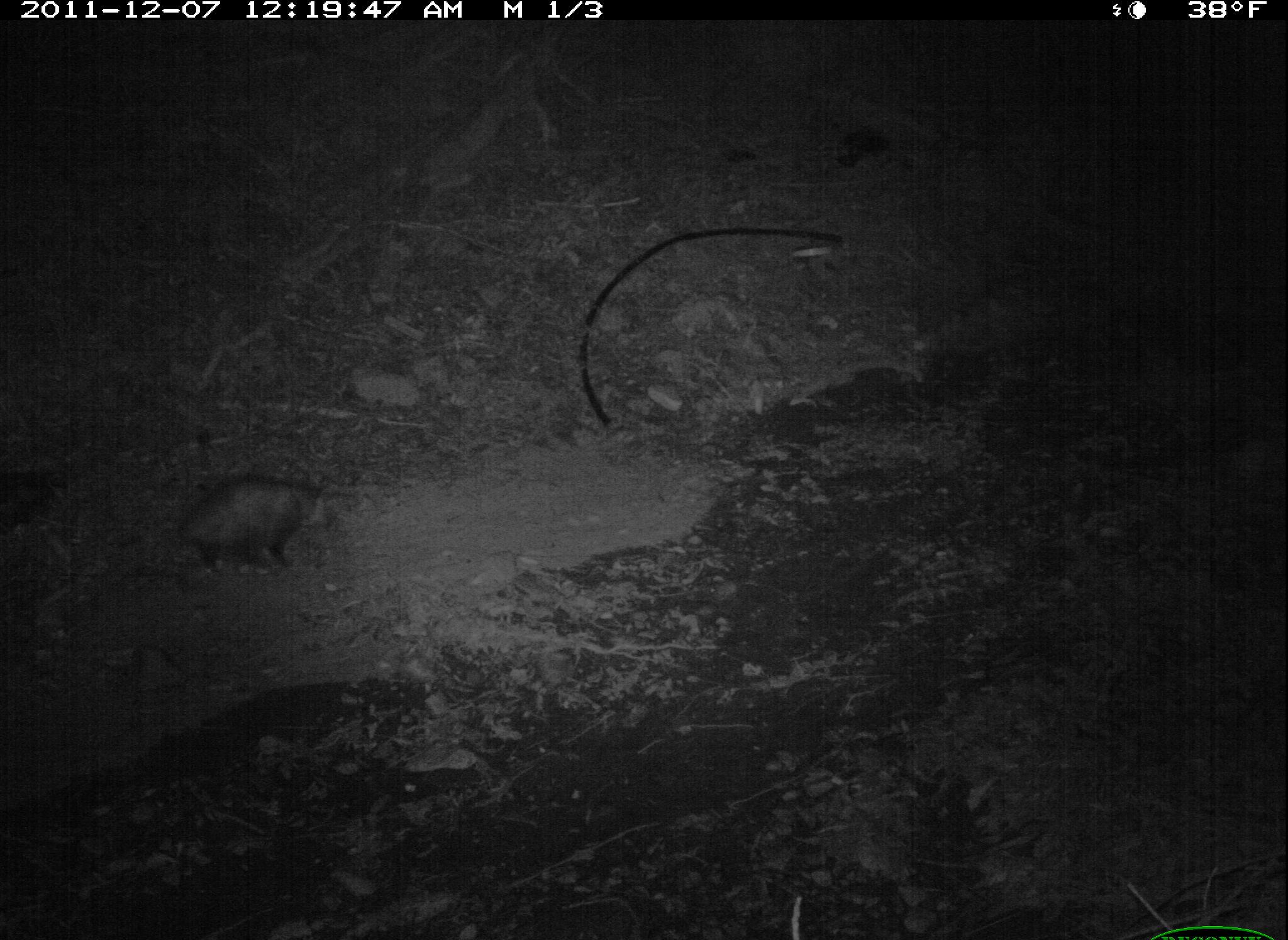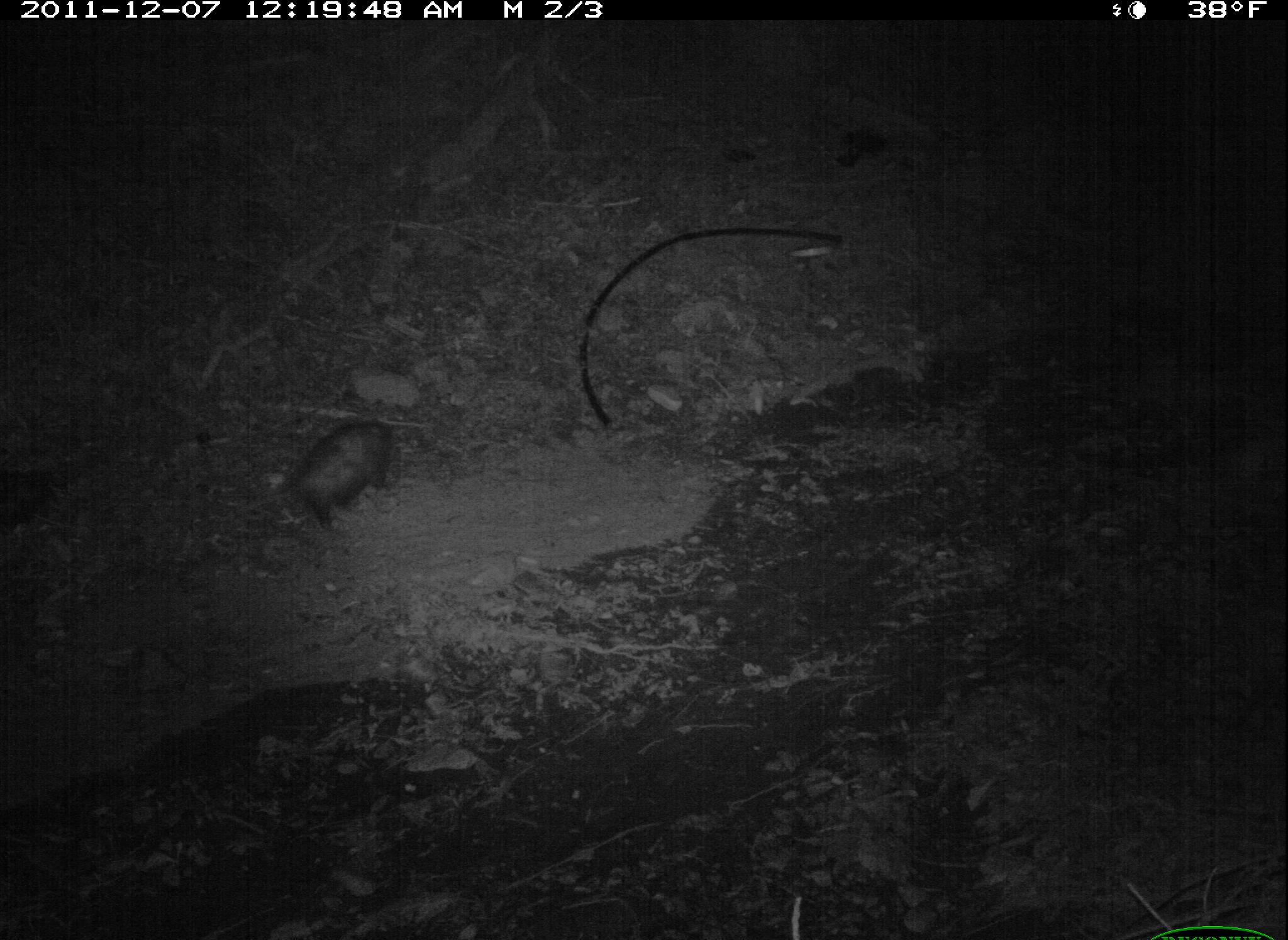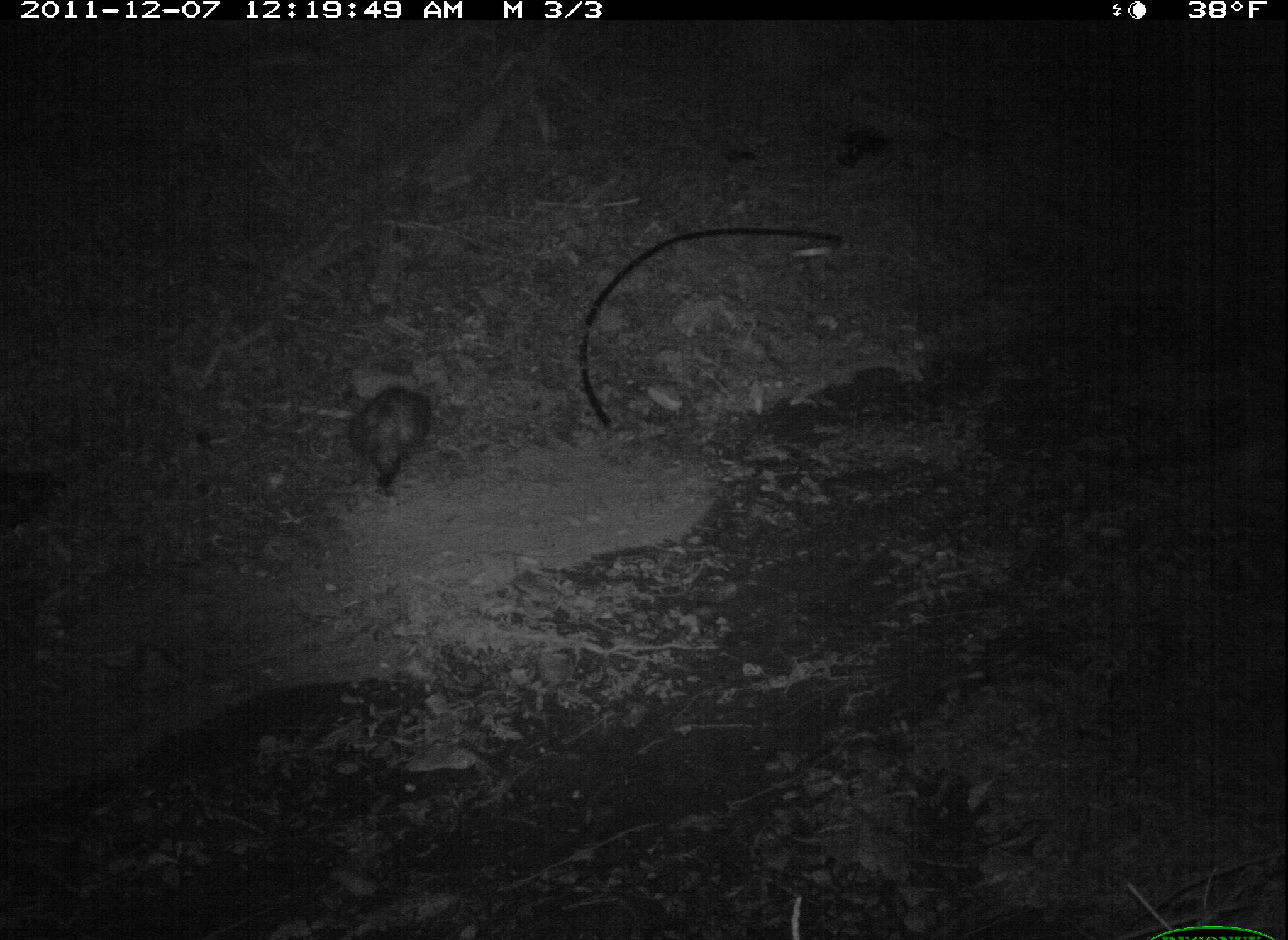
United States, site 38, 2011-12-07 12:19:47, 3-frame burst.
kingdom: Animalia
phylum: Chordata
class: Mammalia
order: Didelphimorphia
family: Didelphidae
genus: Didelphis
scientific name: Didelphis virginiana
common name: virginia opossum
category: opossum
Opossum (virginia opossum) (Didelphis virginiana).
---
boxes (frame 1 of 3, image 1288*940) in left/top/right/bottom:
opossum: 142/469/341/588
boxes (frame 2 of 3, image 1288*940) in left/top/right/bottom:
opossum: 267/391/423/551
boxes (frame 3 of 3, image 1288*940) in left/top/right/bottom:
opossum: 335/375/452/501